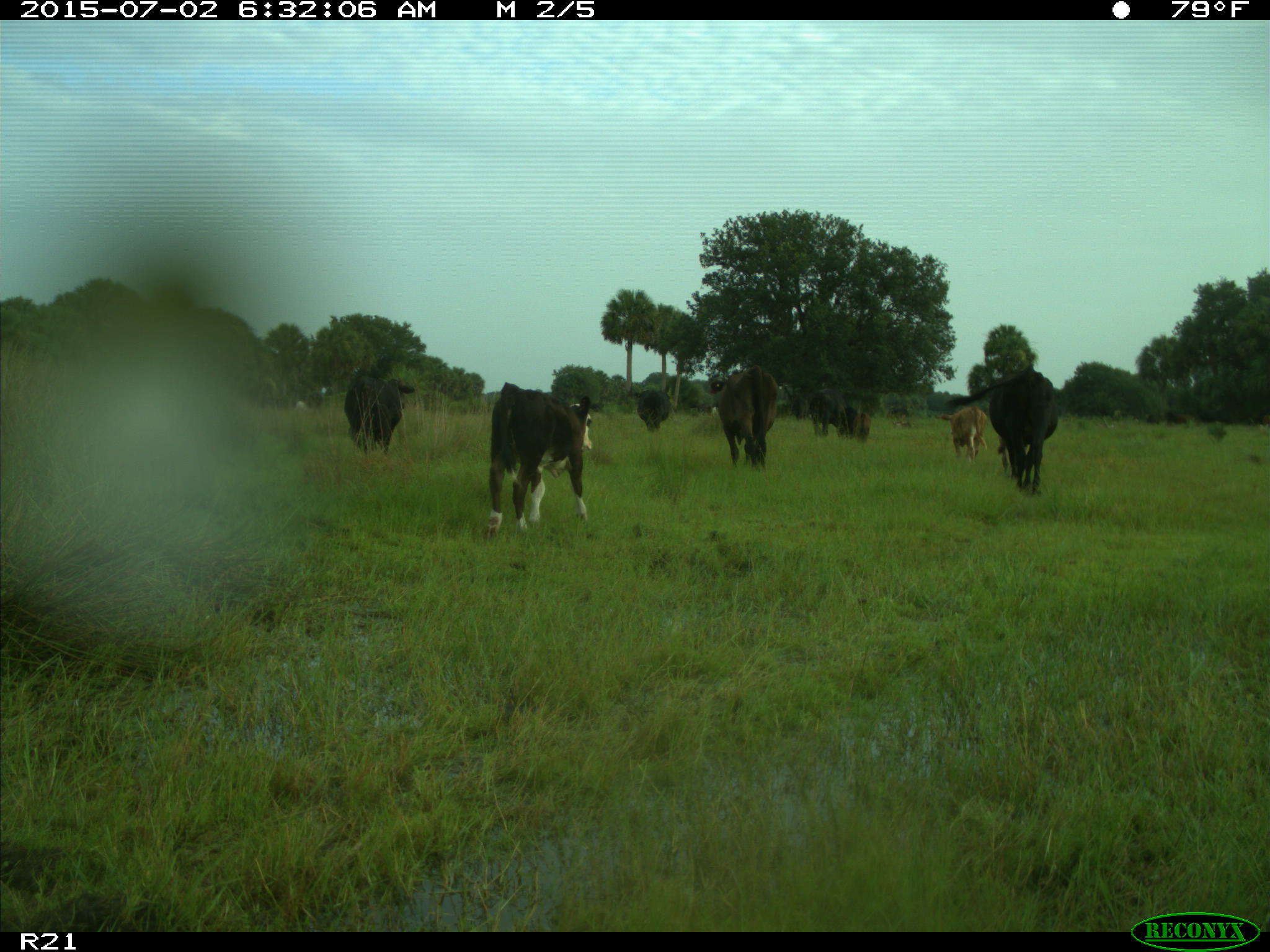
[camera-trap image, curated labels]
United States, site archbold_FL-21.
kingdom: Animalia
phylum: Chordata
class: Mammalia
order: Artiodactyla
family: Bovidae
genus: Bos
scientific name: Bos taurus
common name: domestic cow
Bos taurus (domestic cow).